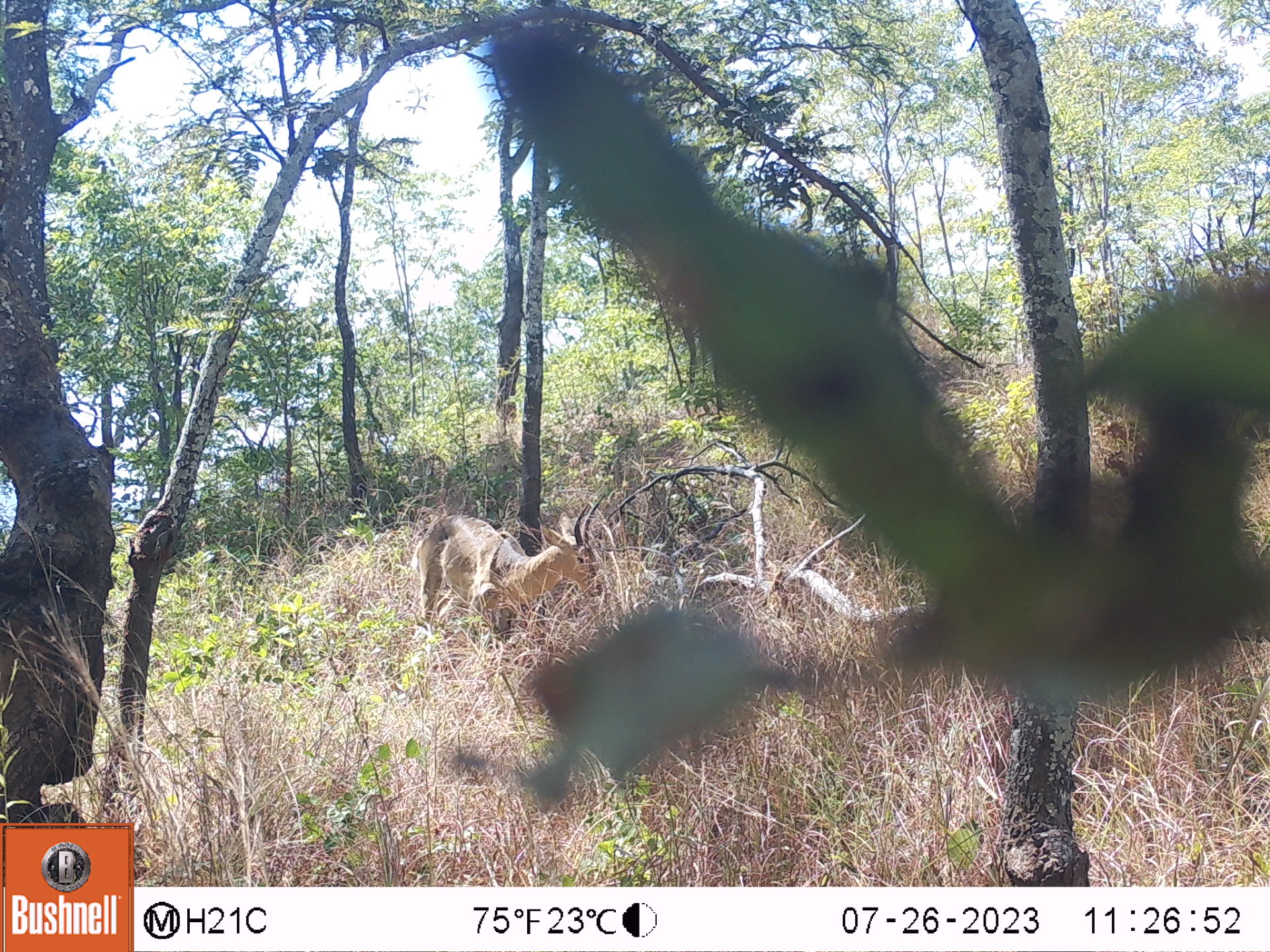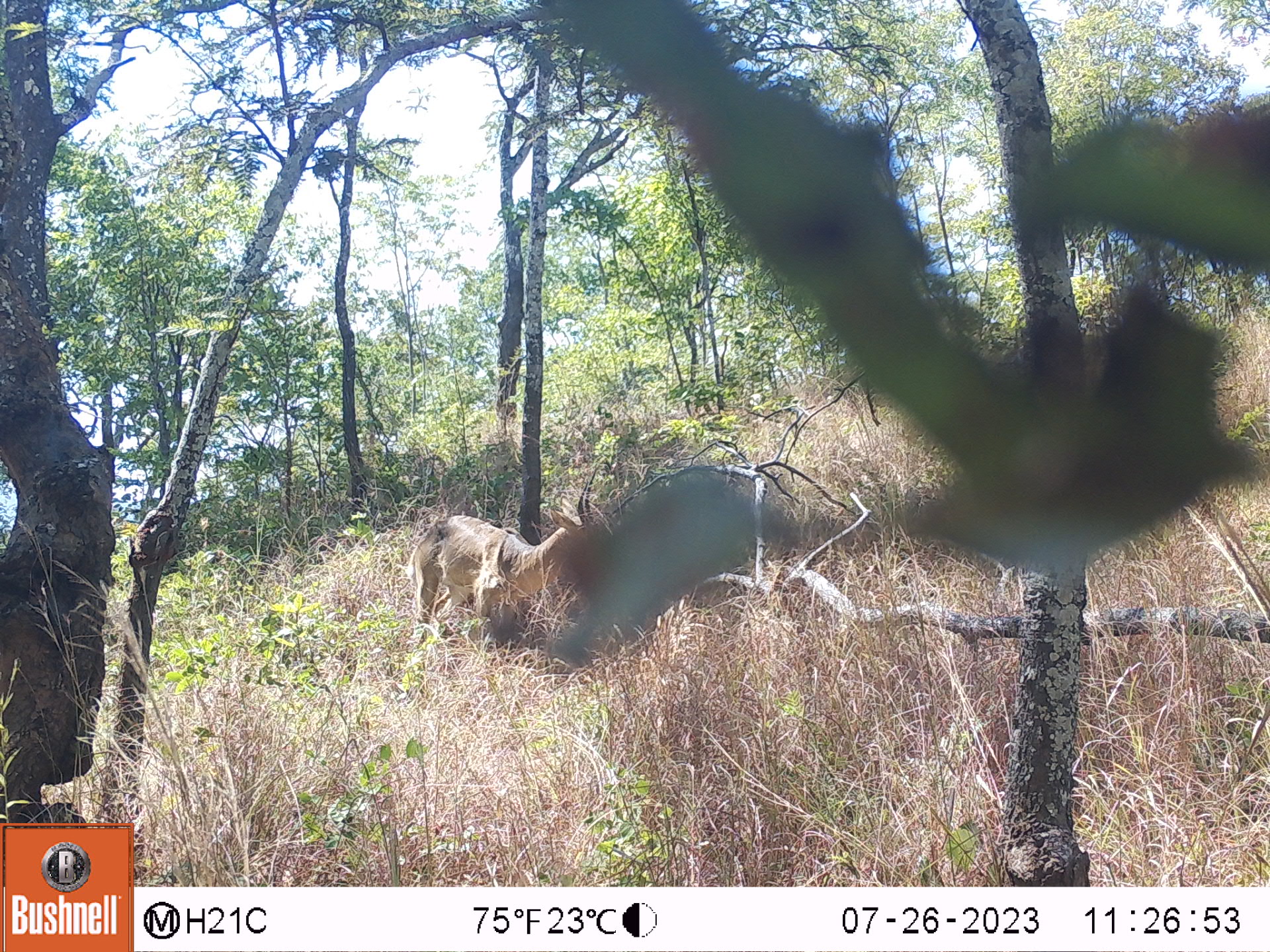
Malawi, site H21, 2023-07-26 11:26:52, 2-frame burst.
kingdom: Animalia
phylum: Chordata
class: Mammalia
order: Artiodactyla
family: Bovidae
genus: Redunca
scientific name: Redunca arundinum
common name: southern reedbuck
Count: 1.